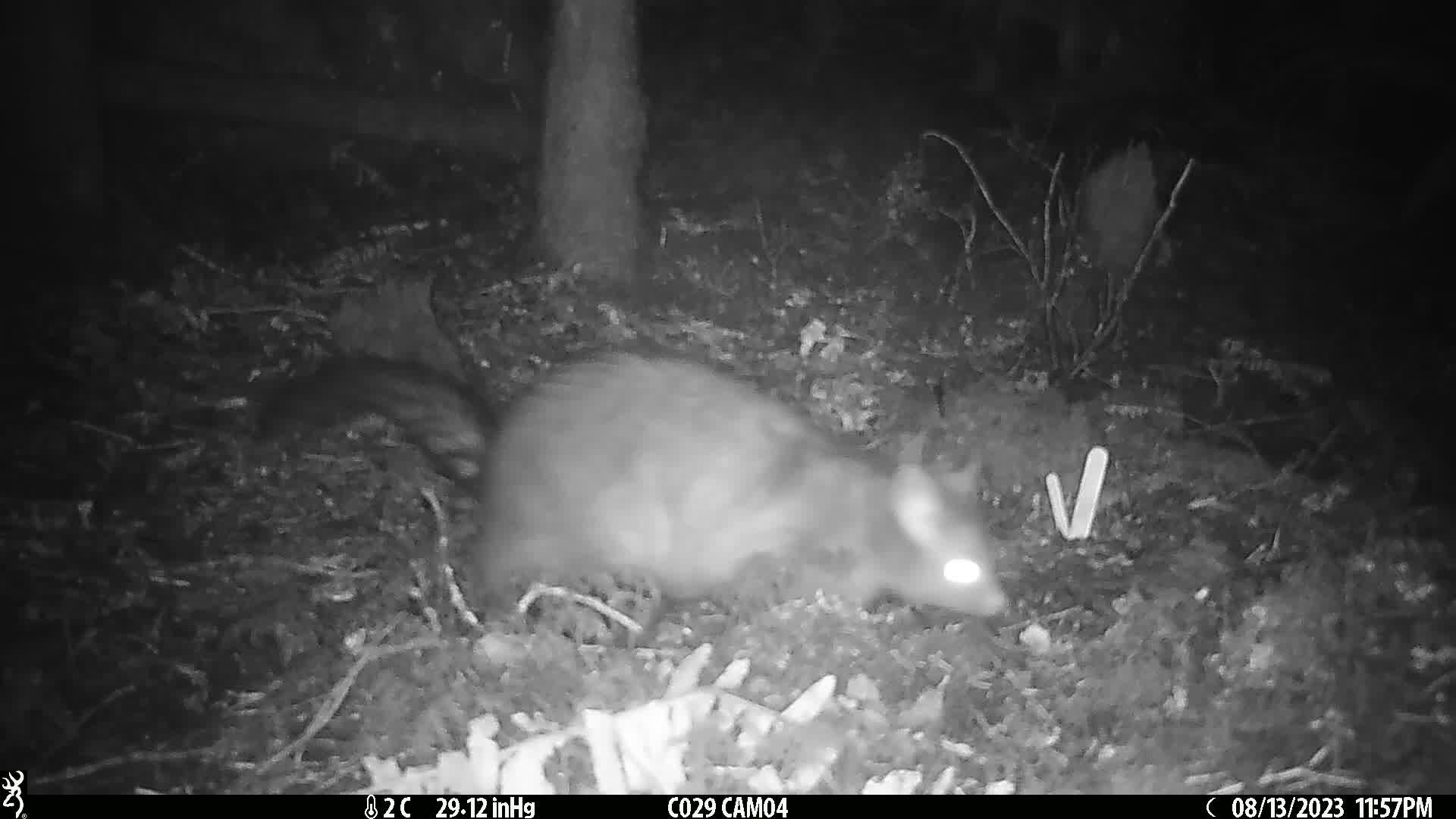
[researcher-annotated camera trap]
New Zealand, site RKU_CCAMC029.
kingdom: Animalia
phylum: Chordata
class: Mammalia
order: Diprotodontia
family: Phalangeridae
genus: Trichosurus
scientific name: Trichosurus vulpecula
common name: common brushtail possum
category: possum